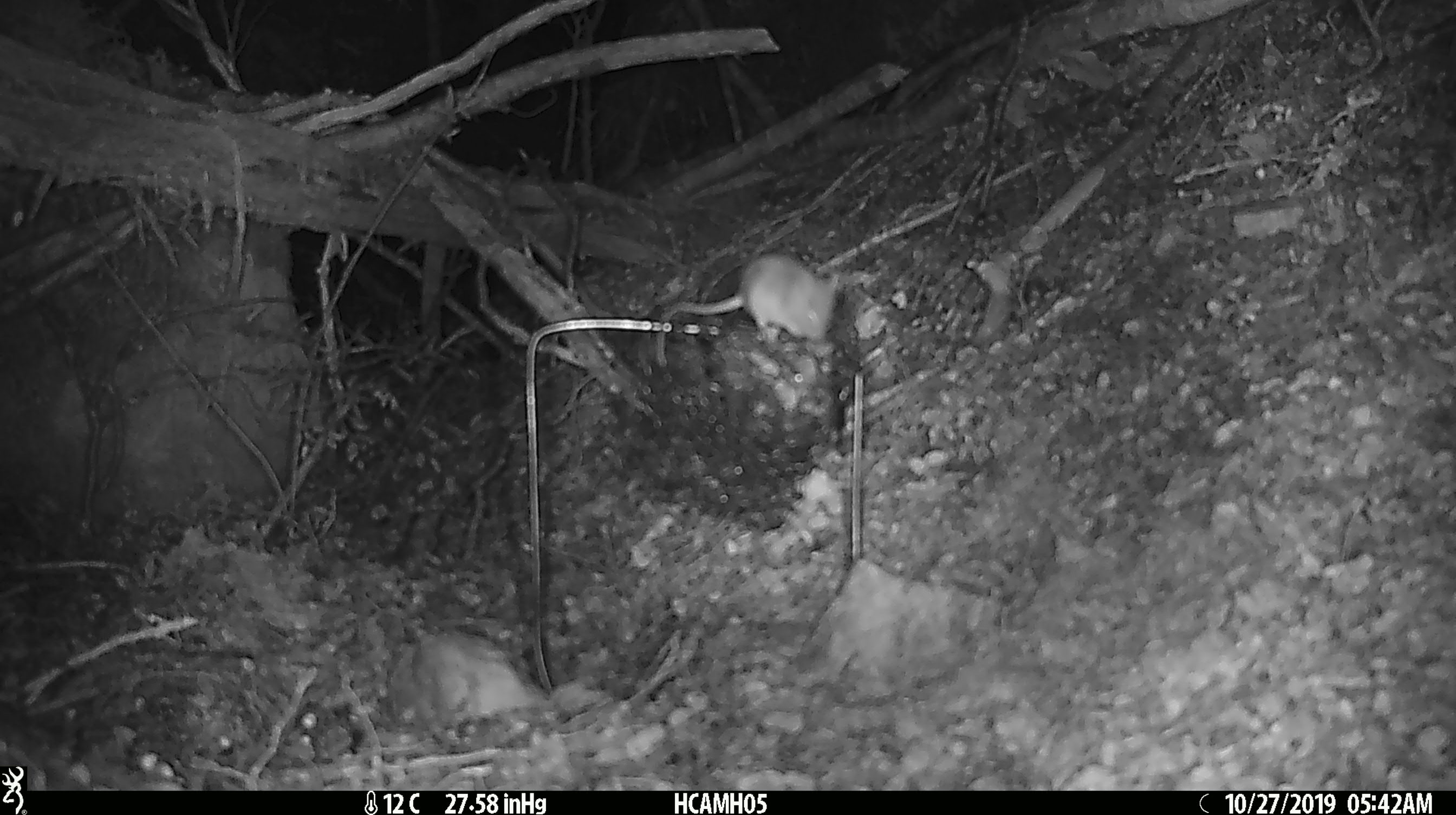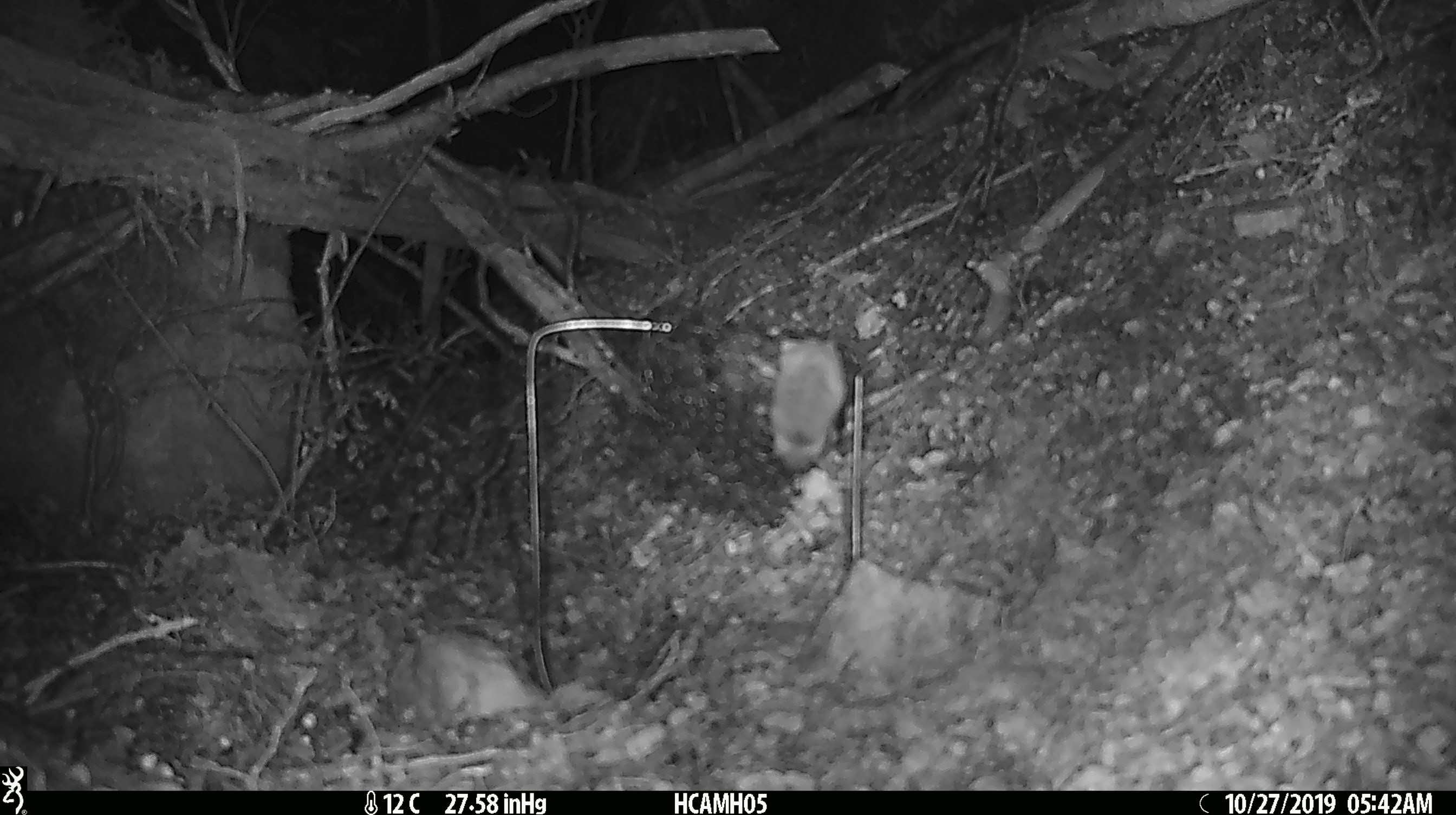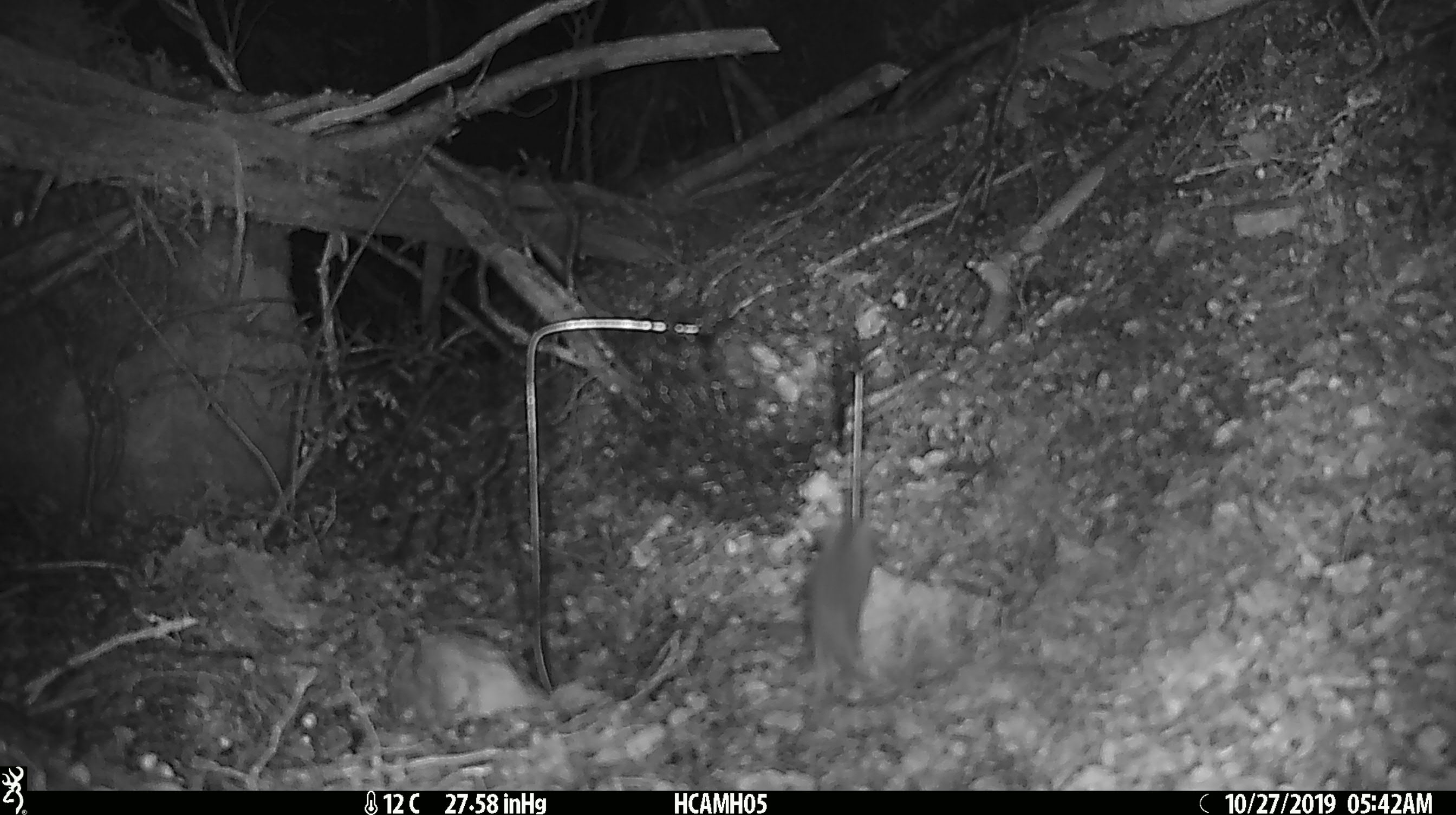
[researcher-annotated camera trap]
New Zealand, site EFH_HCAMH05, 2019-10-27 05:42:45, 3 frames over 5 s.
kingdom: Animalia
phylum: Chordata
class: Mammalia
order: Rodentia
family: Muridae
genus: Mus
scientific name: Mus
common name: mouse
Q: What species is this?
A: Mouse (Mus).